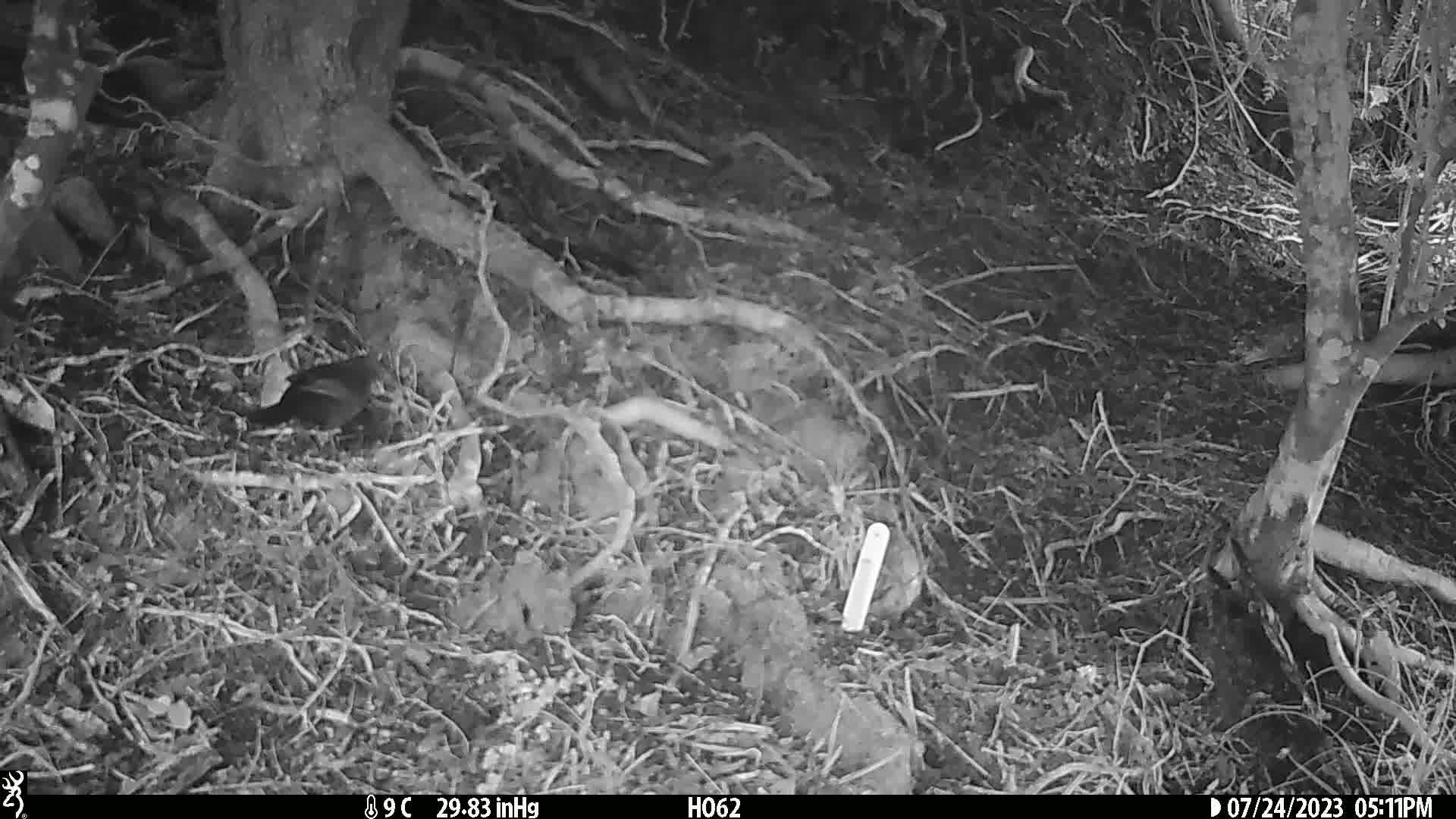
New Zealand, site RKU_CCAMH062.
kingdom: Animalia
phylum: Chordata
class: Aves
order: Passeriformes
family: Turdidae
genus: Turdus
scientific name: Turdus merula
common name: eurasian blackbird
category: blackbird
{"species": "blackbird (eurasian blackbird) (Turdus merula)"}